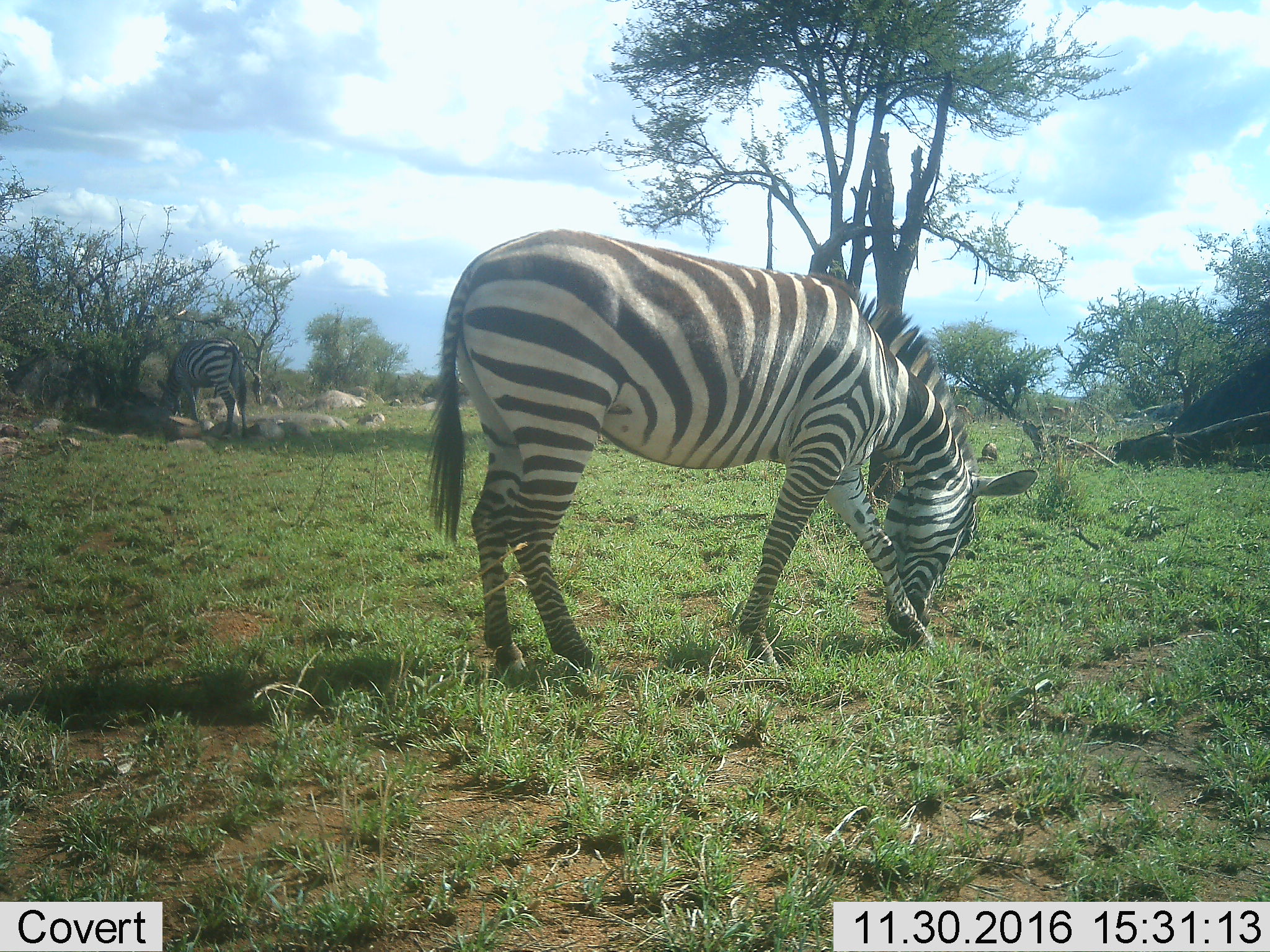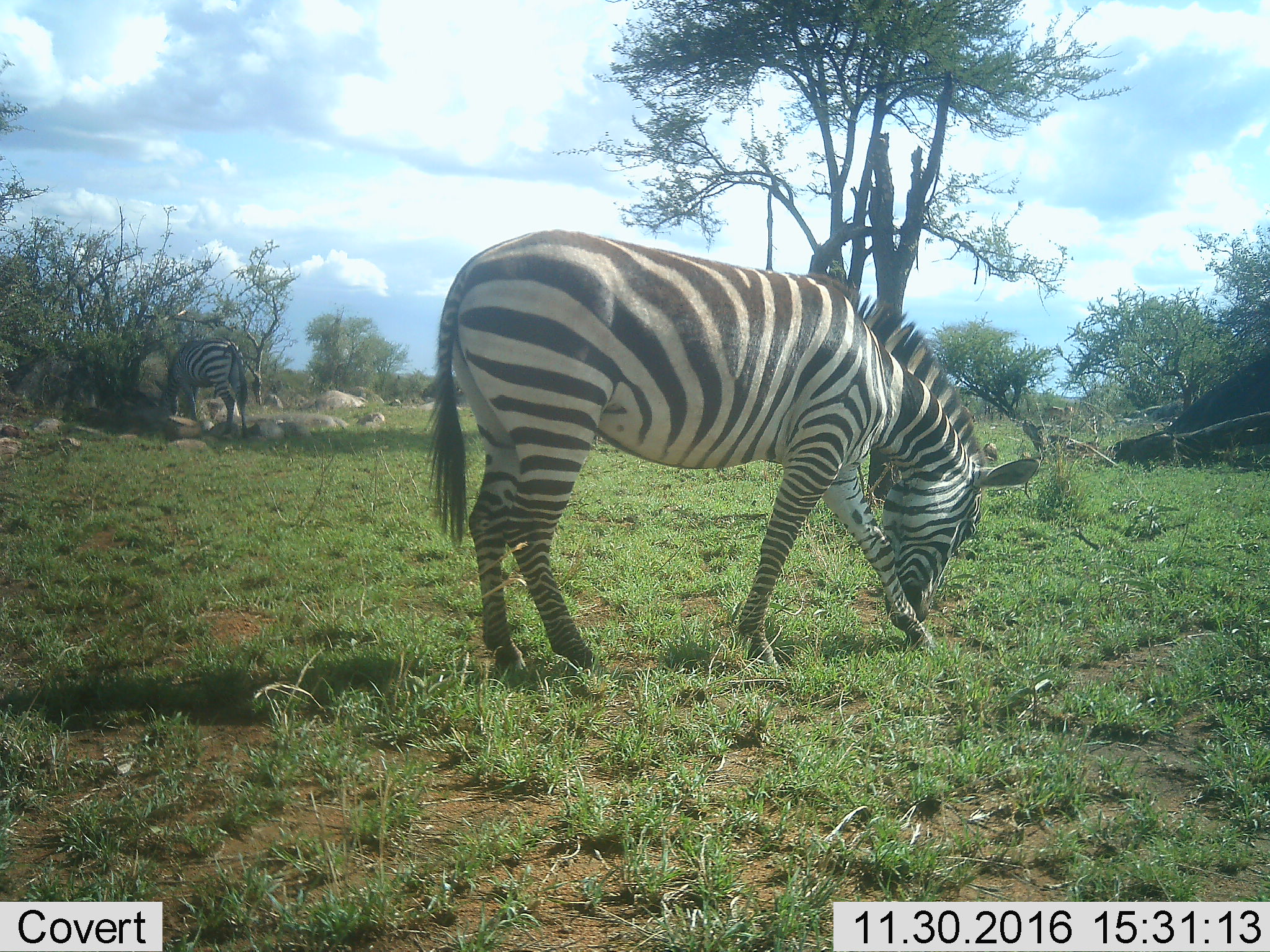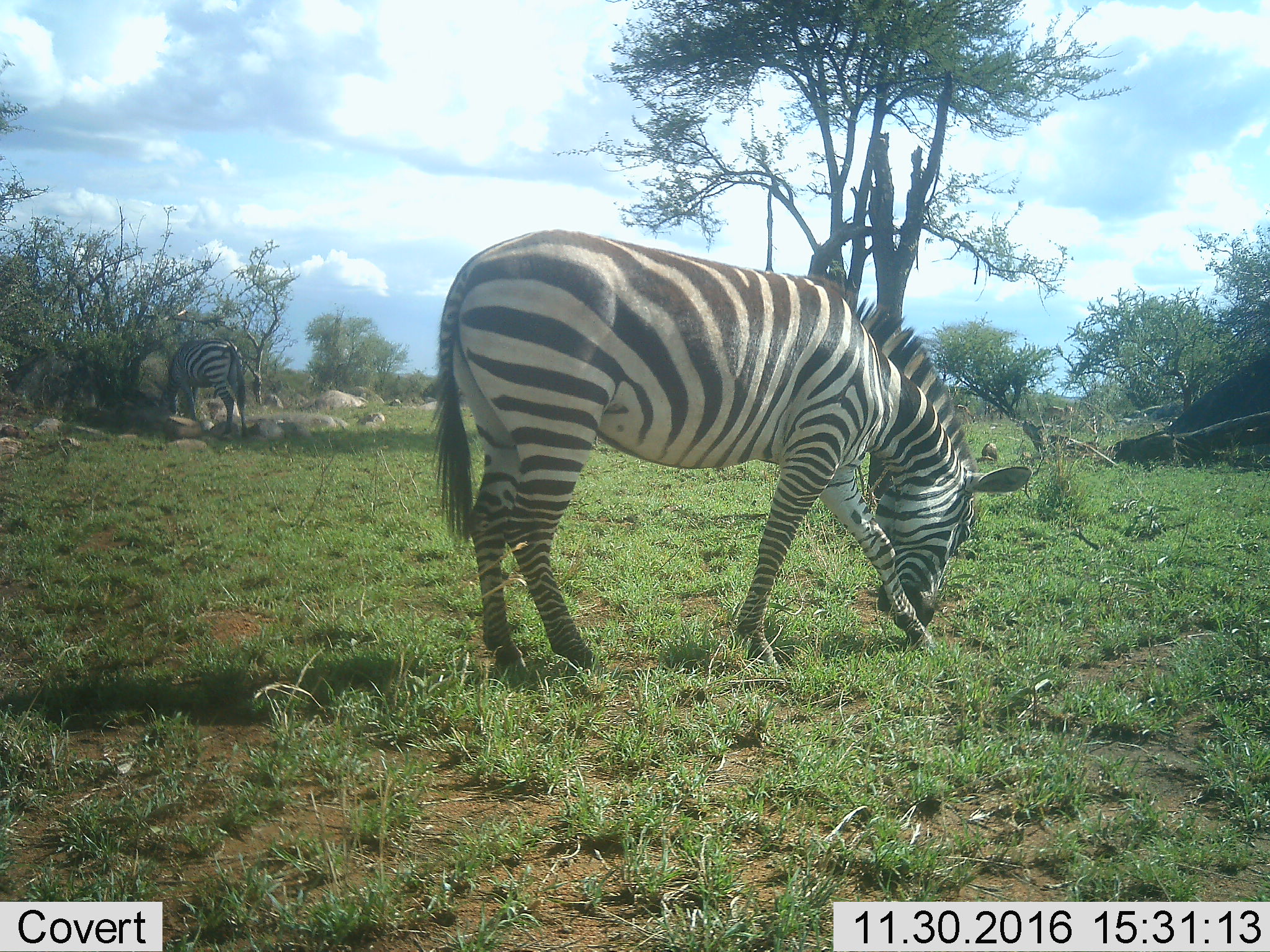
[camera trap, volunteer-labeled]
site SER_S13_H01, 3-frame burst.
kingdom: Animalia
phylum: Chordata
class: Mammalia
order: Perissodactyla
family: Equidae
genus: Equus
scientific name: Equus quagga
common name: plains zebra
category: zebraplains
Zebraplains (plains zebra) (Equus quagga), count 2. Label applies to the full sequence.